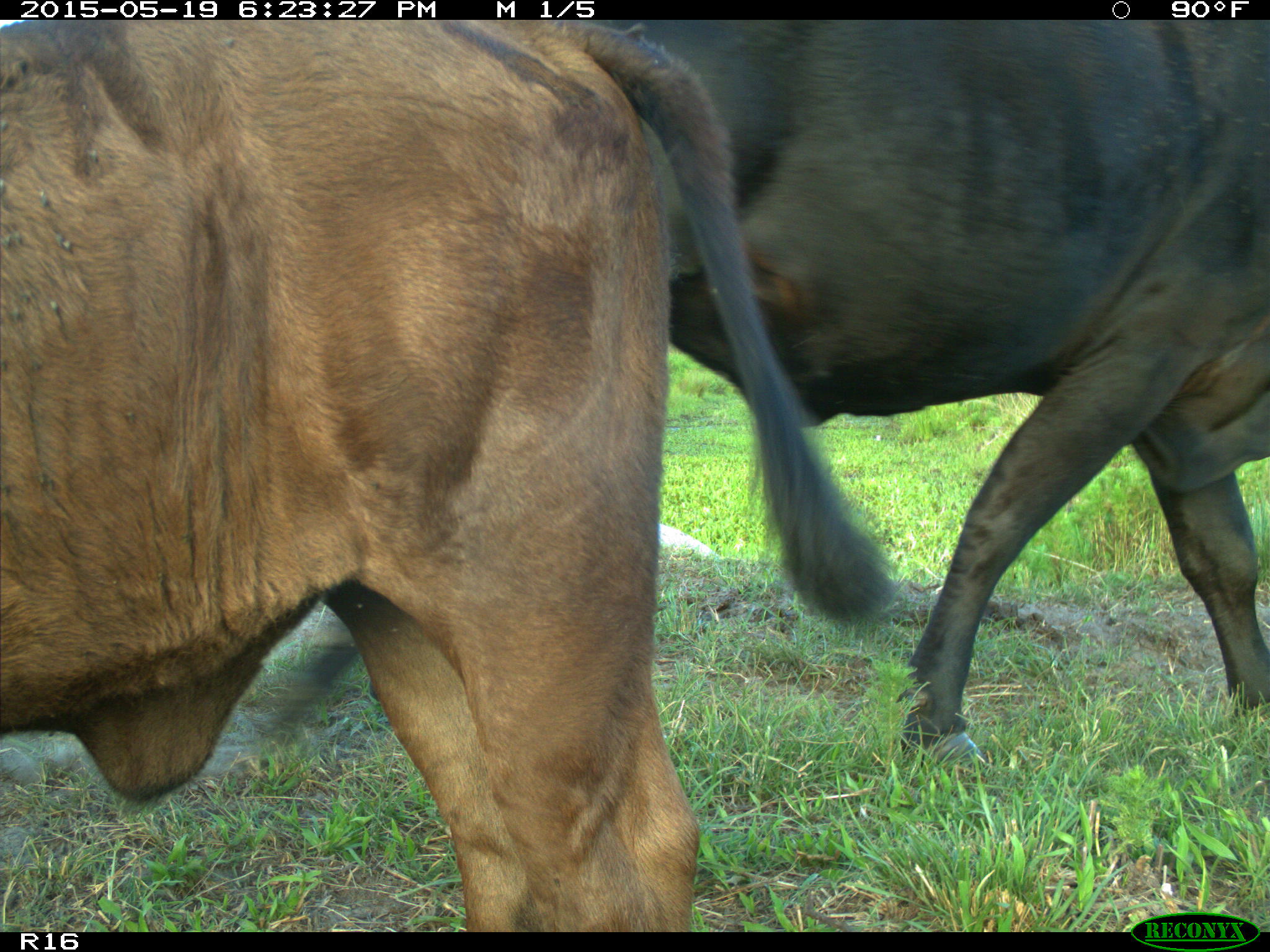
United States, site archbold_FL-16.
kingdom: Animalia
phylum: Chordata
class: Mammalia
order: Artiodactyla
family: Bovidae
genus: Bos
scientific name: Bos taurus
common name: domestic cow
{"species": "Bos taurus (domestic cow)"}